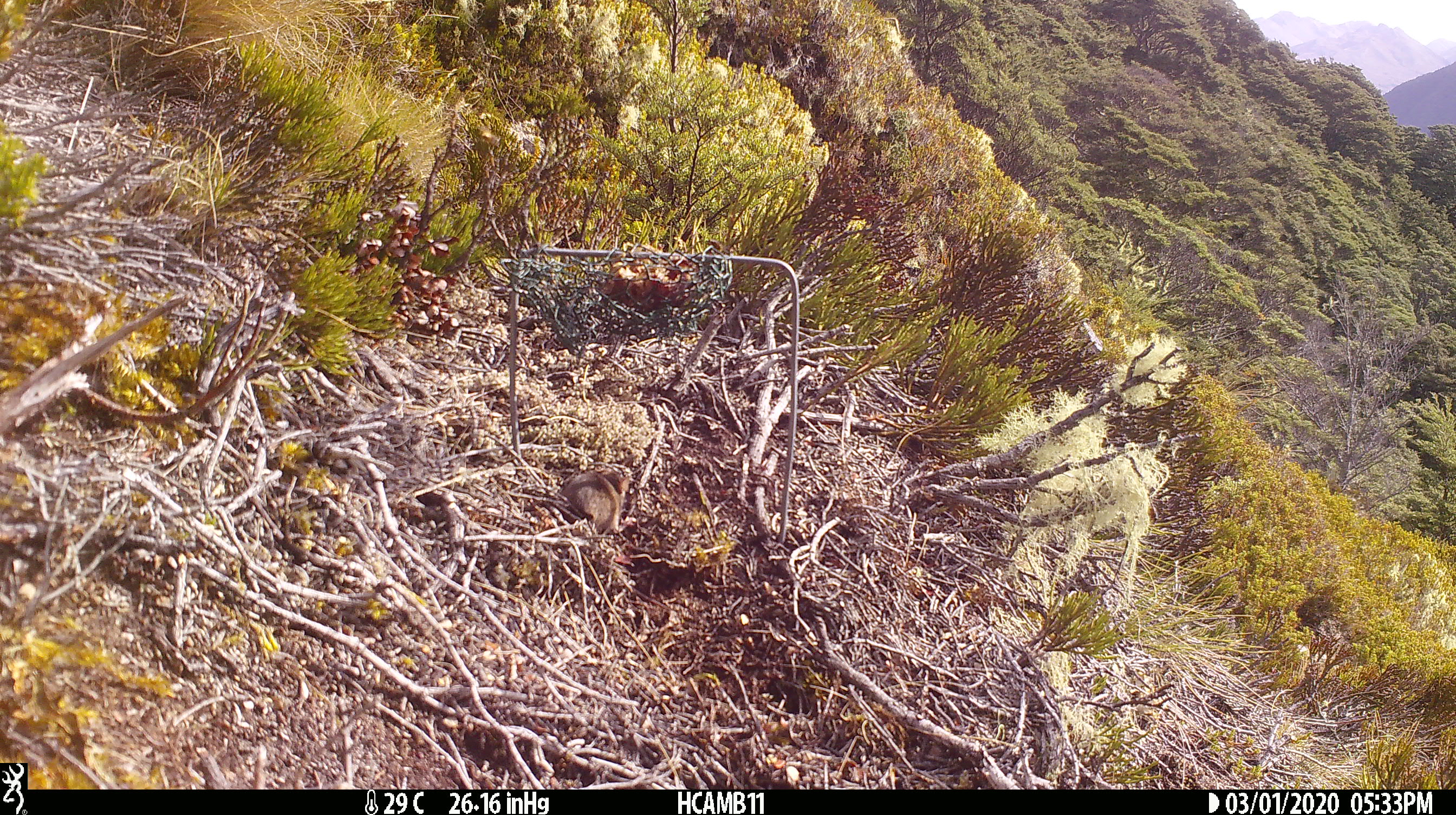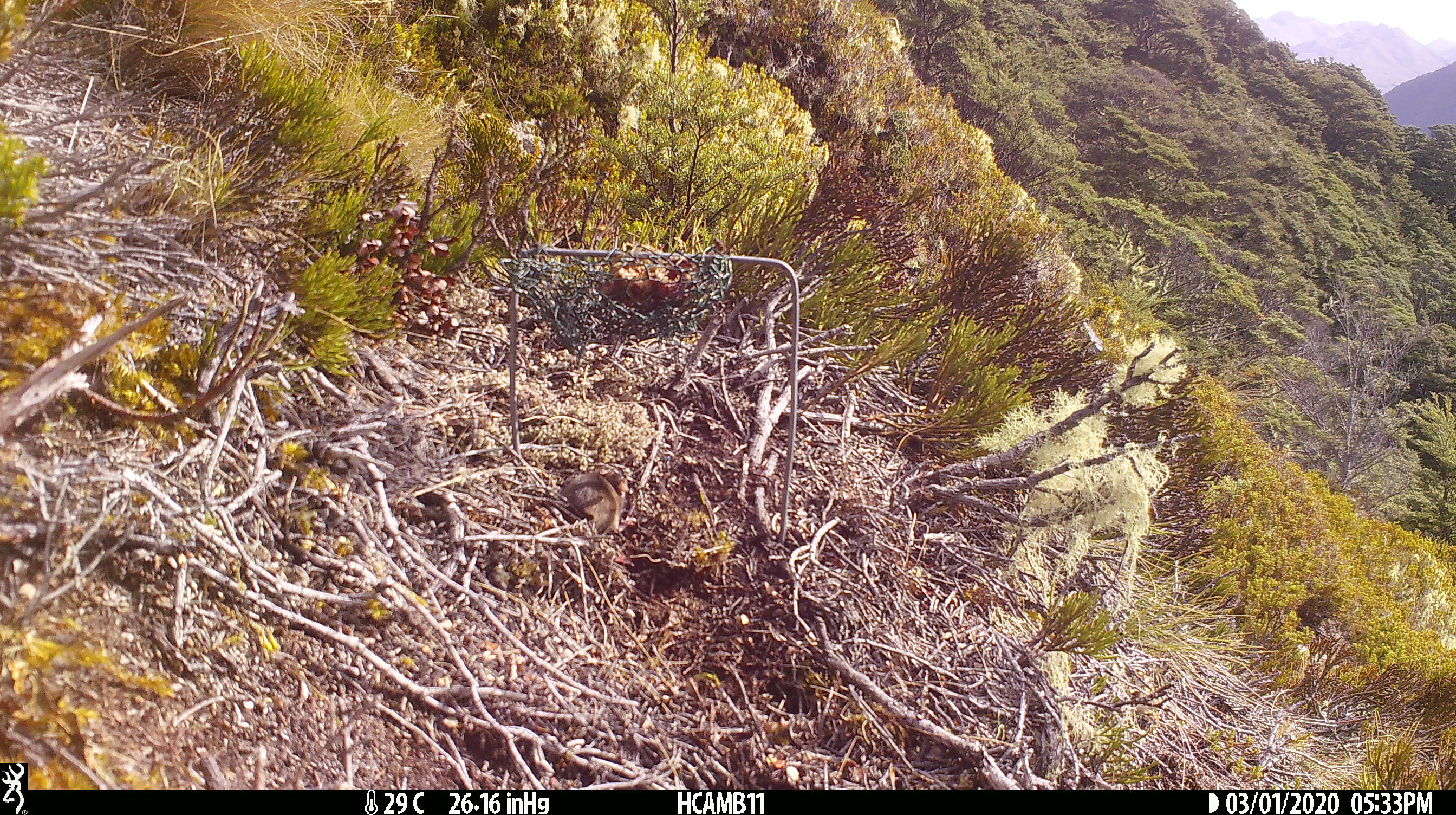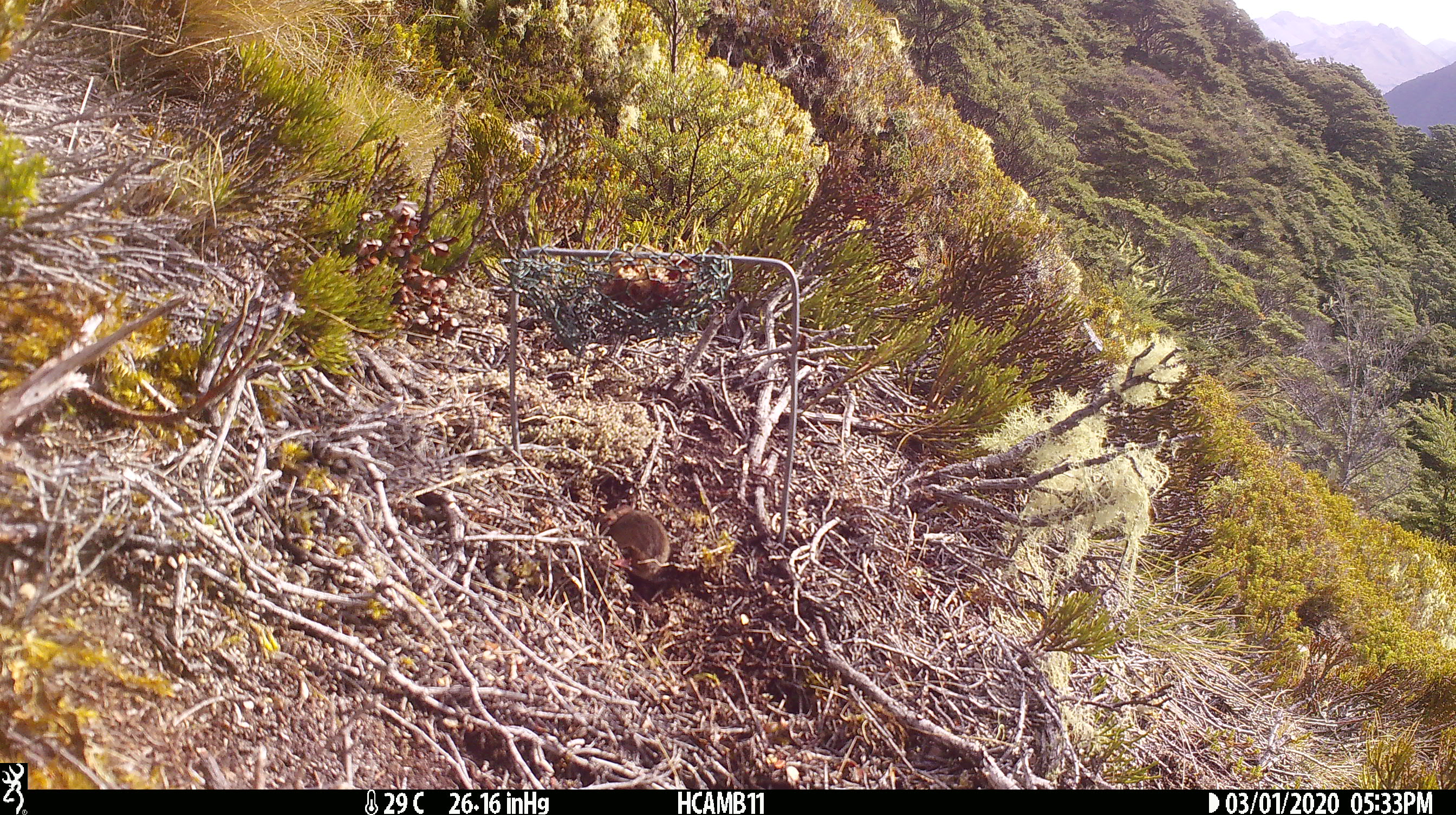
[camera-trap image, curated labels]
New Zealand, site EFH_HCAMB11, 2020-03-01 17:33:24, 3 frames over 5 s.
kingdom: Animalia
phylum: Chordata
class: Mammalia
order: Rodentia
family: Muridae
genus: Mus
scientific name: Mus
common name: mouse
Mouse (Mus).